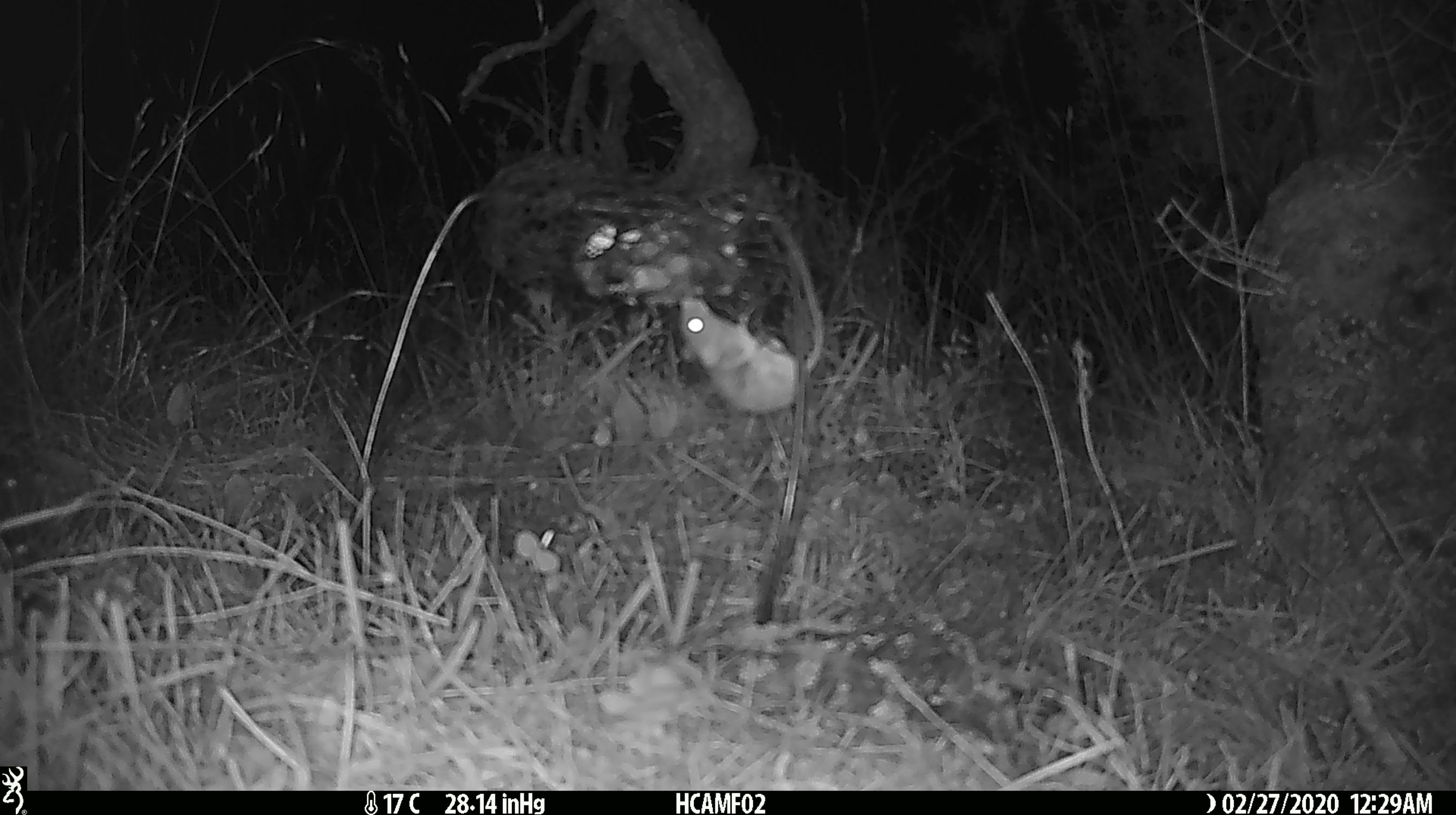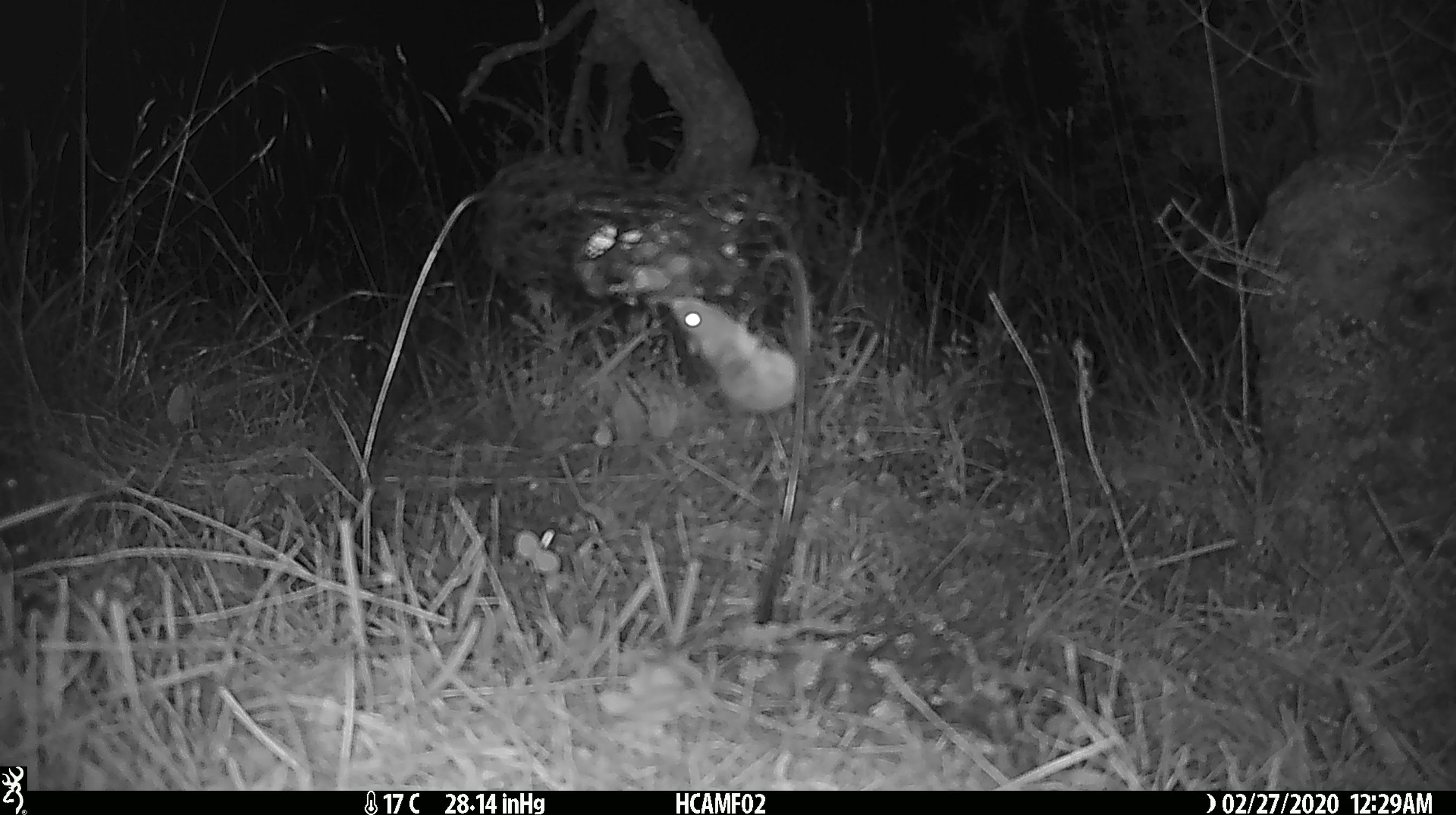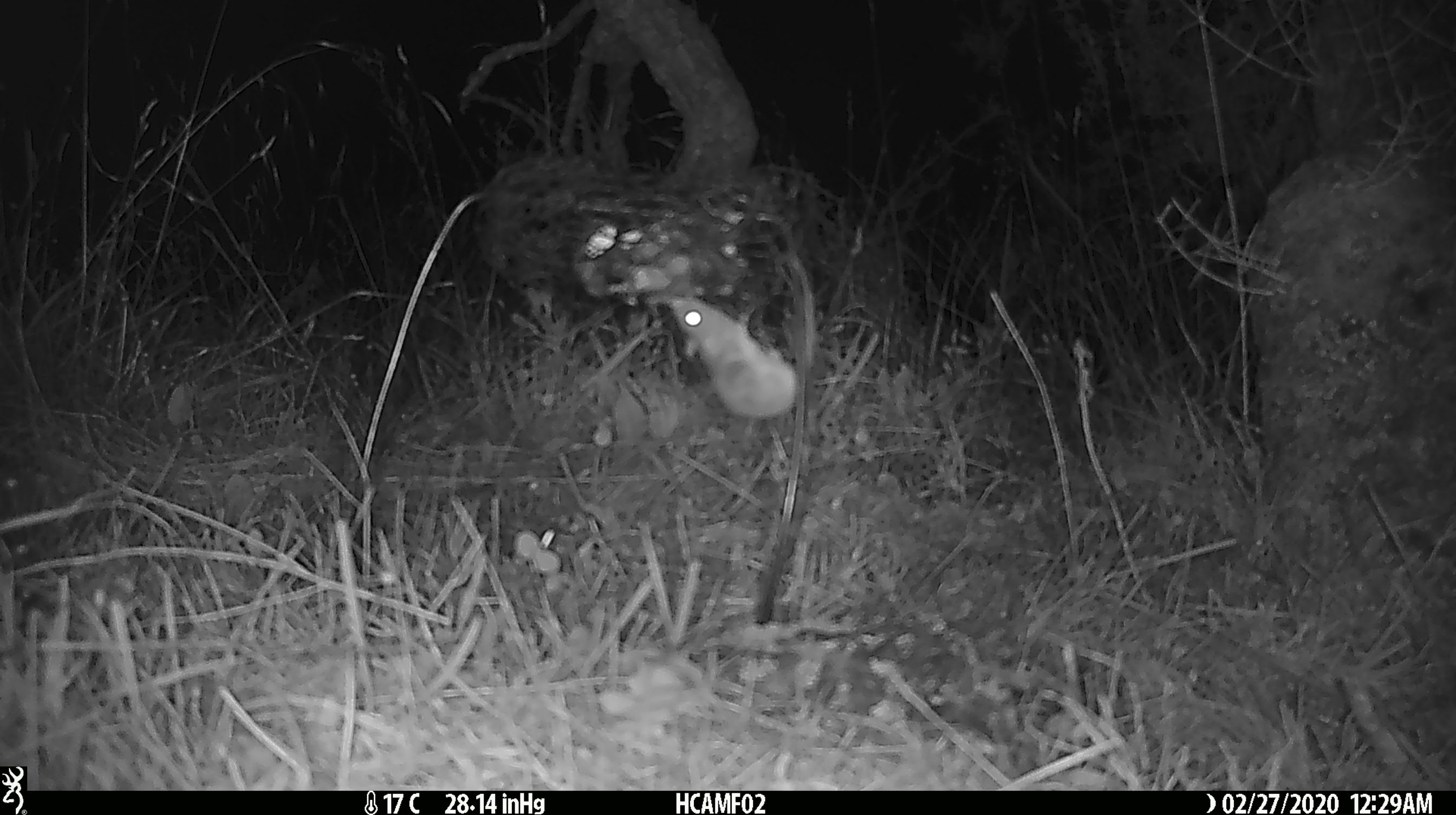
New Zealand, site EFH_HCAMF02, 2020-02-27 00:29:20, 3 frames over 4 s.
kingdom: Animalia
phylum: Chordata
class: Mammalia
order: Rodentia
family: Muridae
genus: Mus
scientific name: Mus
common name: mouse